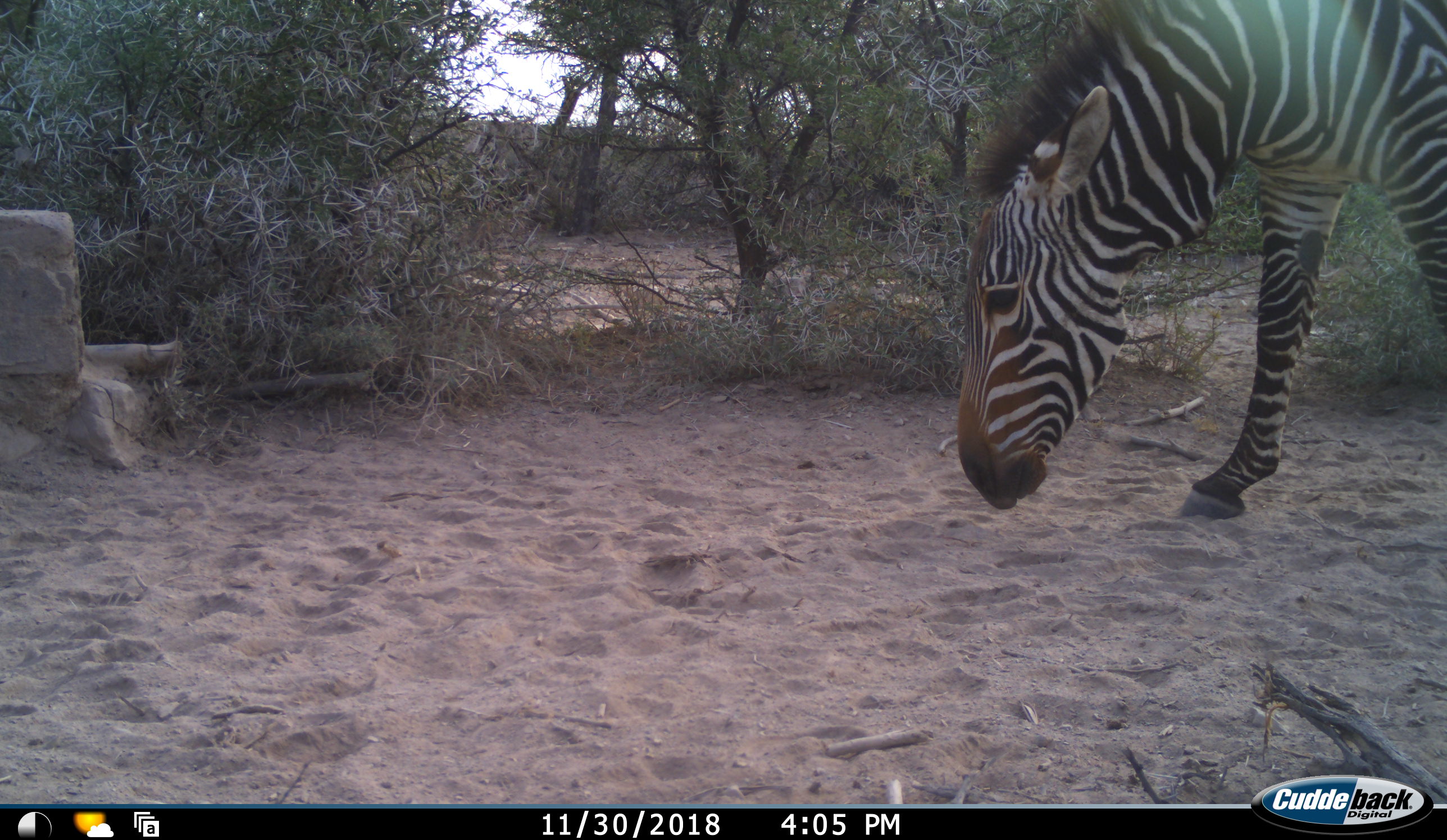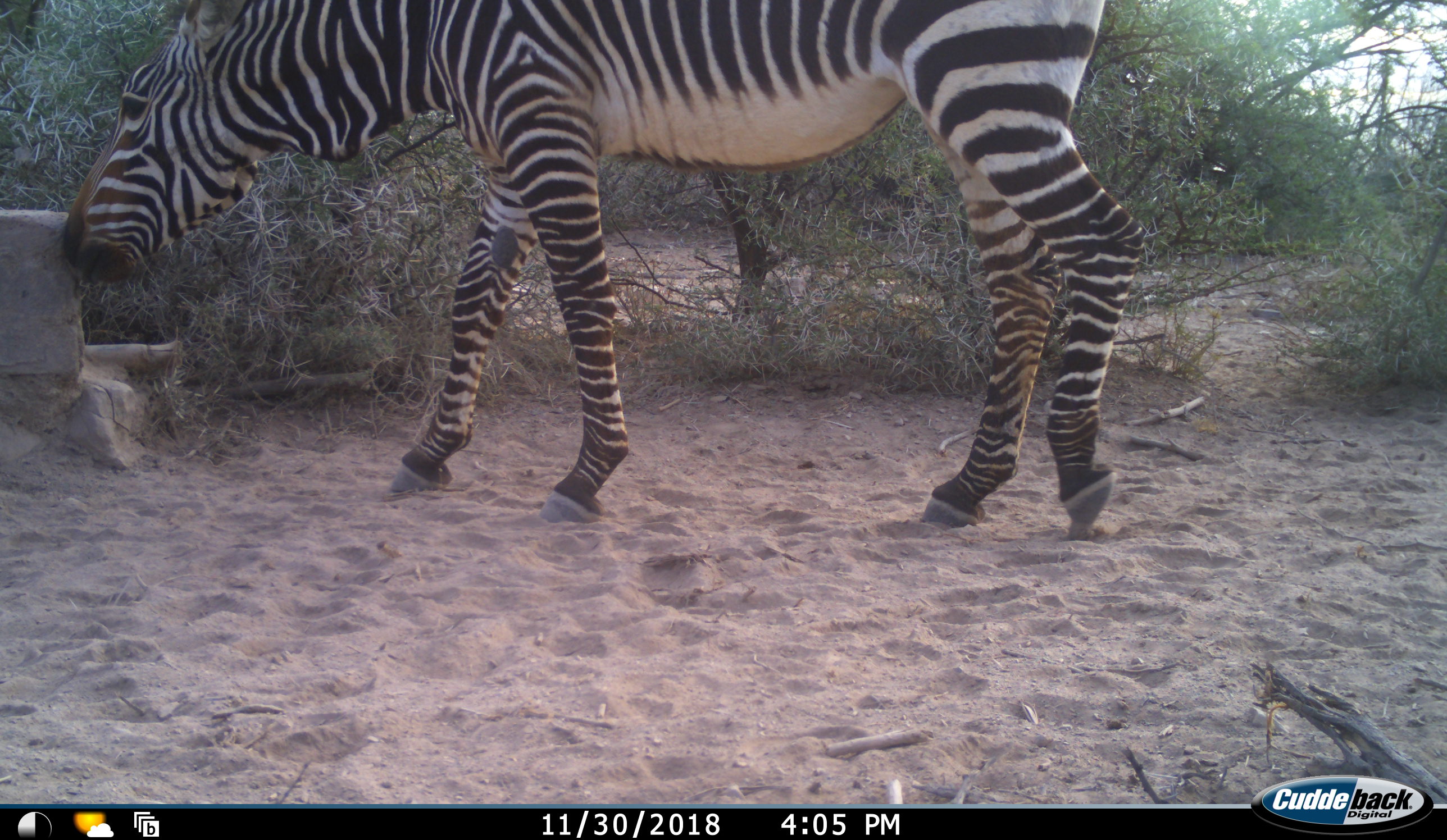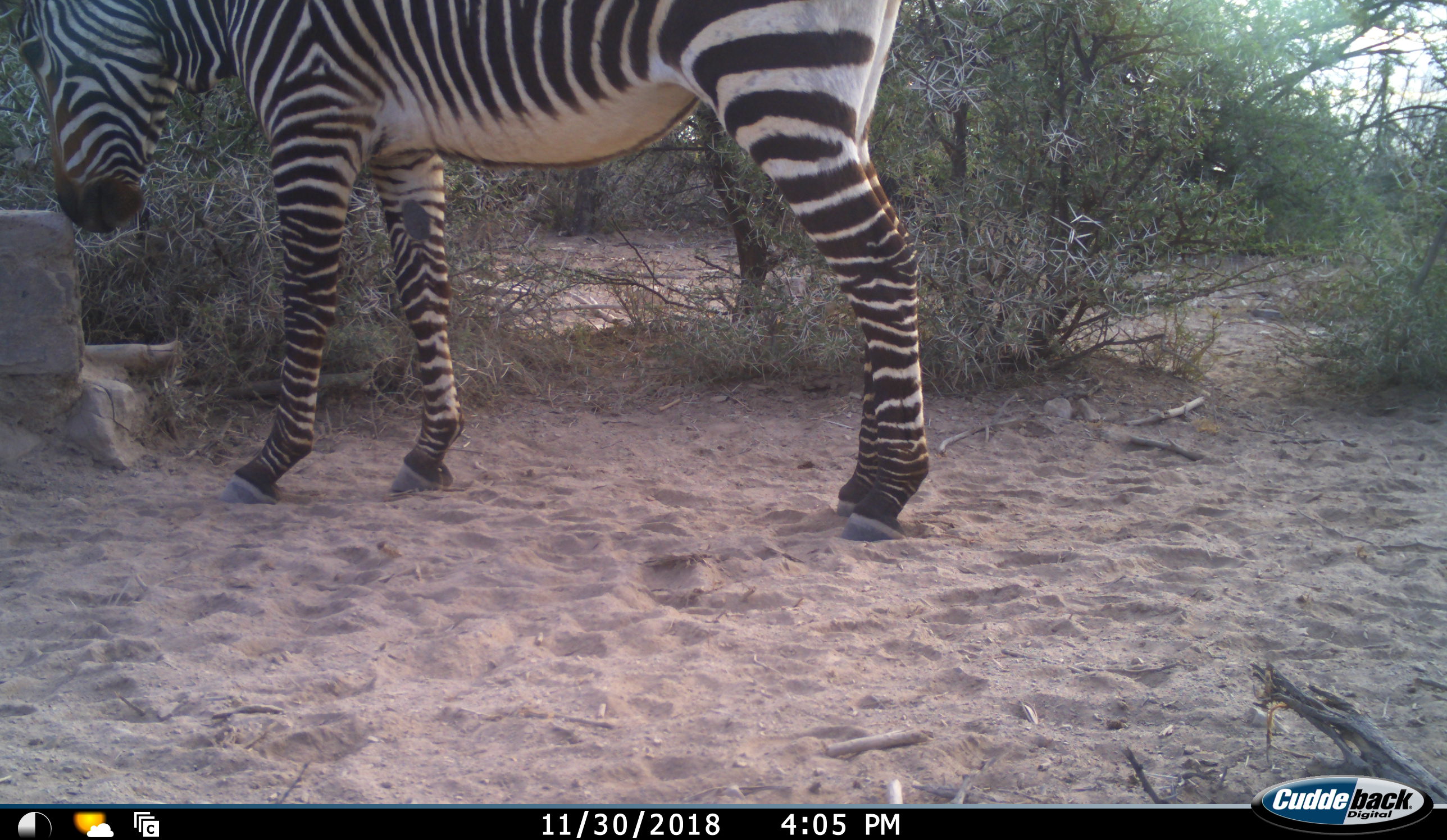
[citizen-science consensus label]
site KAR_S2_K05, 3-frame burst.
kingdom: Animalia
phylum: Chordata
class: Mammalia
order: Perissodactyla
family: Equidae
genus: Equus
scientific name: Equus zebra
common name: mountain zebra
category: zebramountain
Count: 1.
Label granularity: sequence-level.